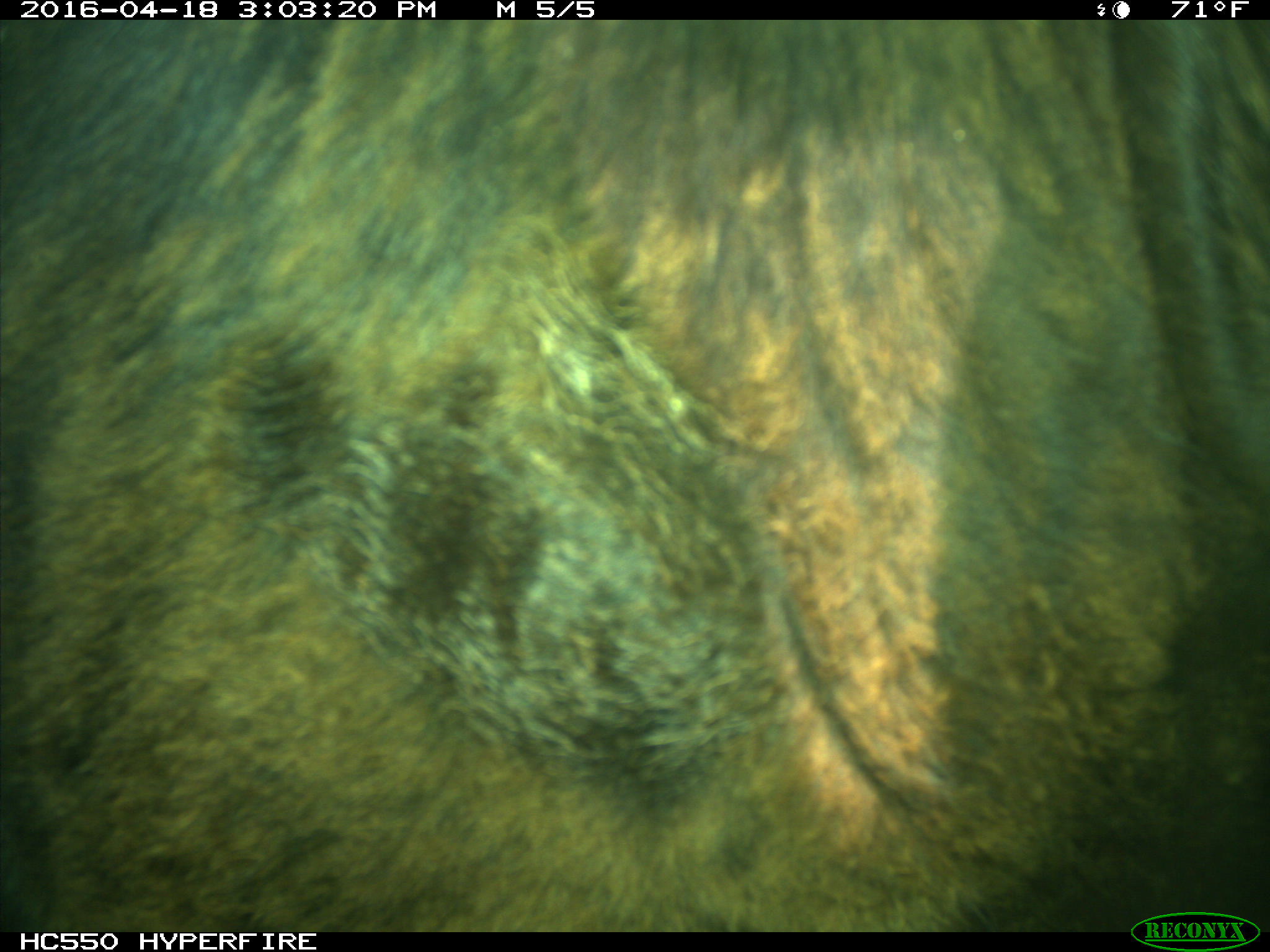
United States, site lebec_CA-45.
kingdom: Animalia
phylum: Chordata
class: Mammalia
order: Artiodactyla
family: Bovidae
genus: Bos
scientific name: Bos taurus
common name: domestic cow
Bos taurus (domestic cow).